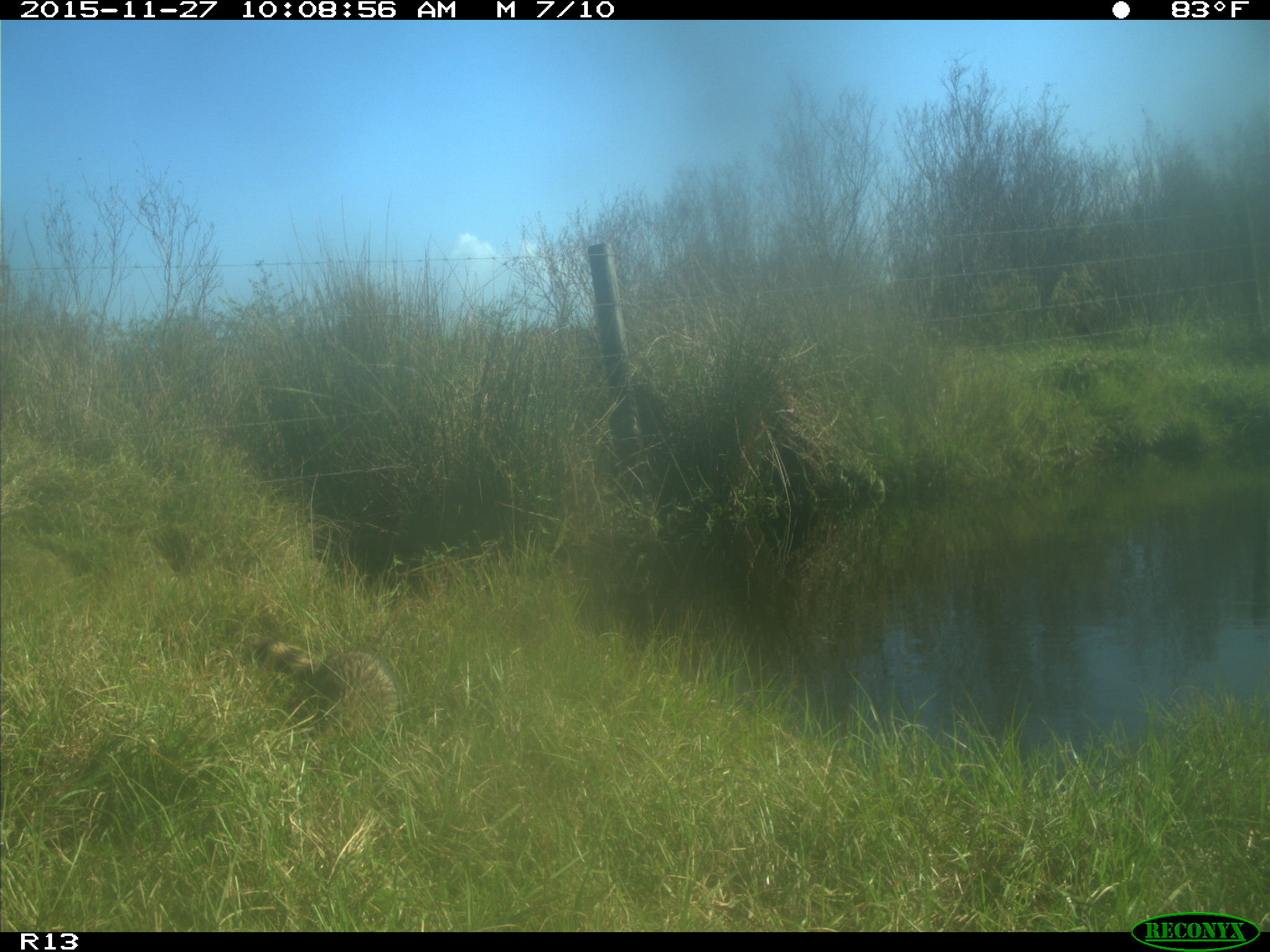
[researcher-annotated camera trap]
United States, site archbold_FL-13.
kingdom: Animalia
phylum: Chordata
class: Mammalia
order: Carnivora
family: Procyonidae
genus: Procyon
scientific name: Procyon lotor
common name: common raccoon